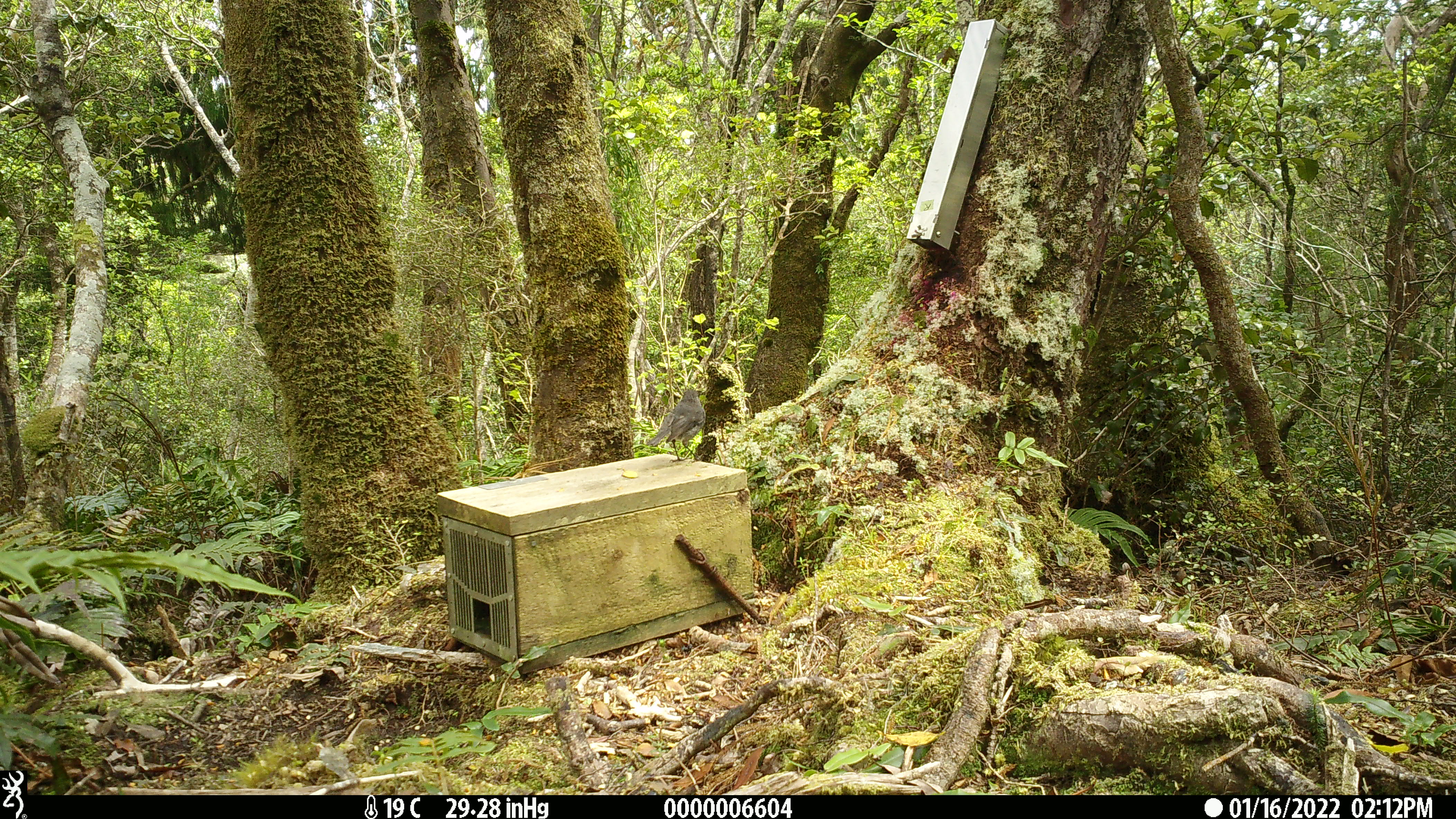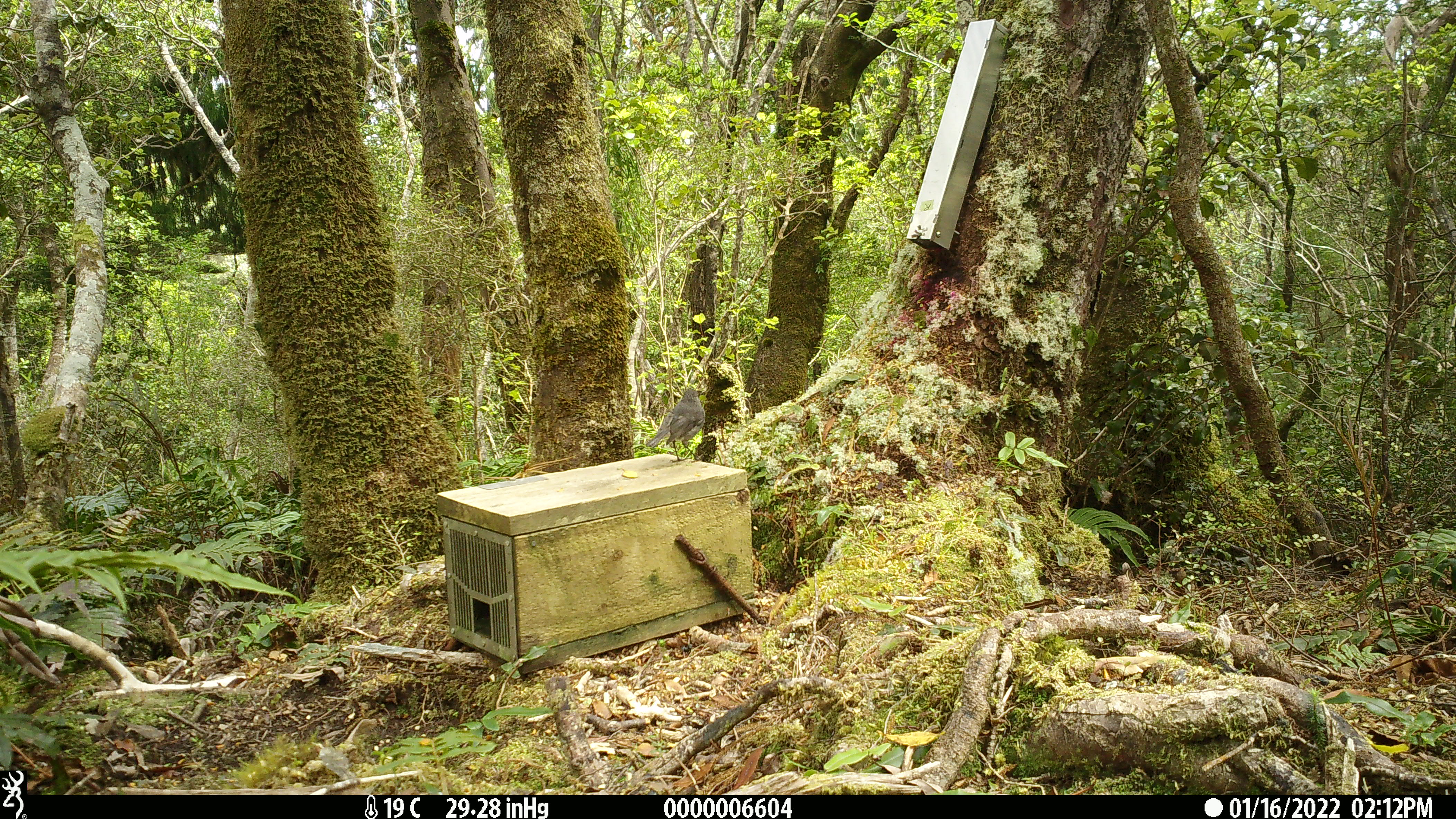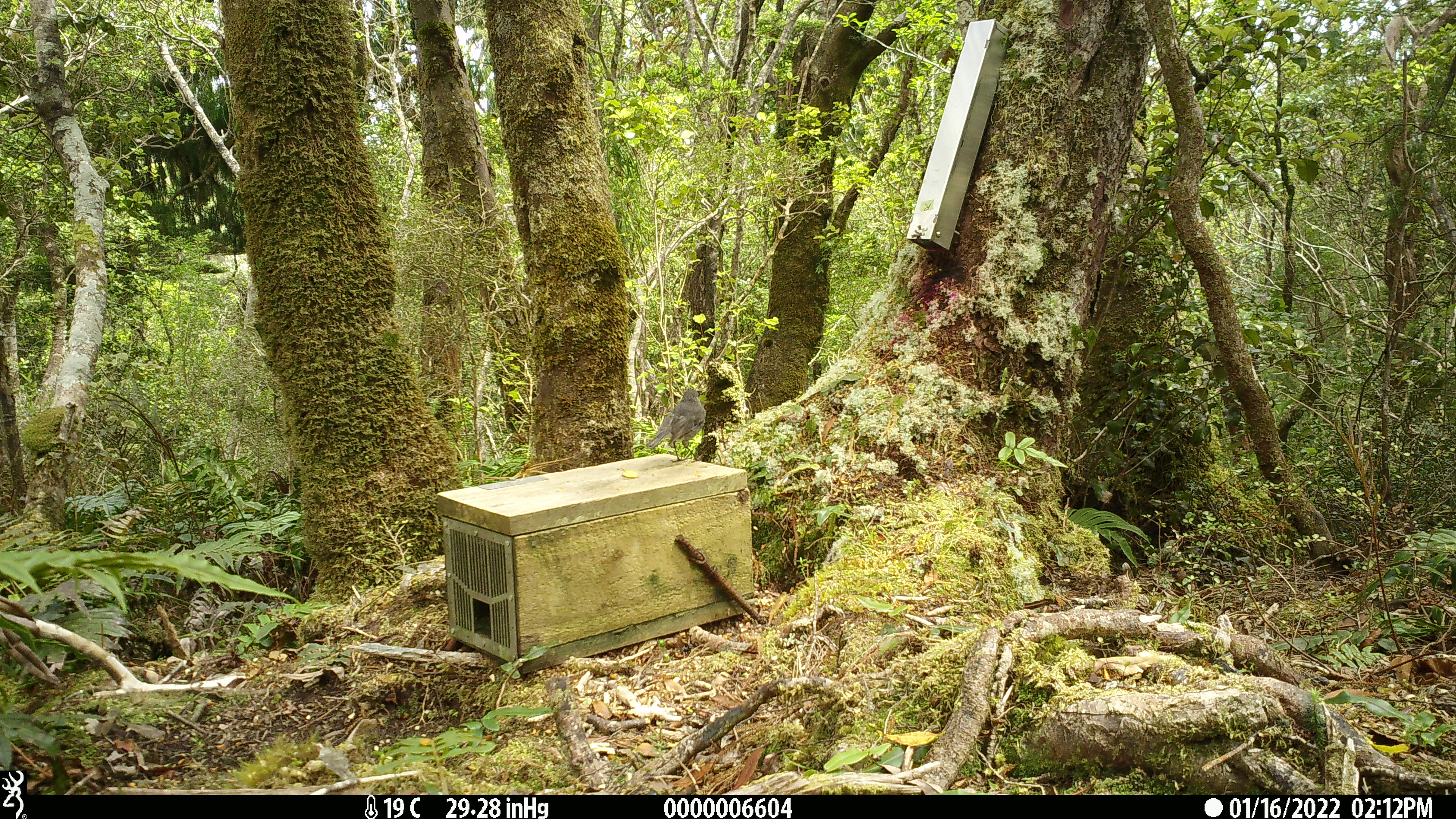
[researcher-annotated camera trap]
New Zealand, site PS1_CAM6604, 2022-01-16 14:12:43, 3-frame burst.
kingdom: Animalia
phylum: Chordata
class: Aves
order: Passeriformes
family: Petroicidae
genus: Petroica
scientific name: Petroica australis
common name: new zealand robin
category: robin